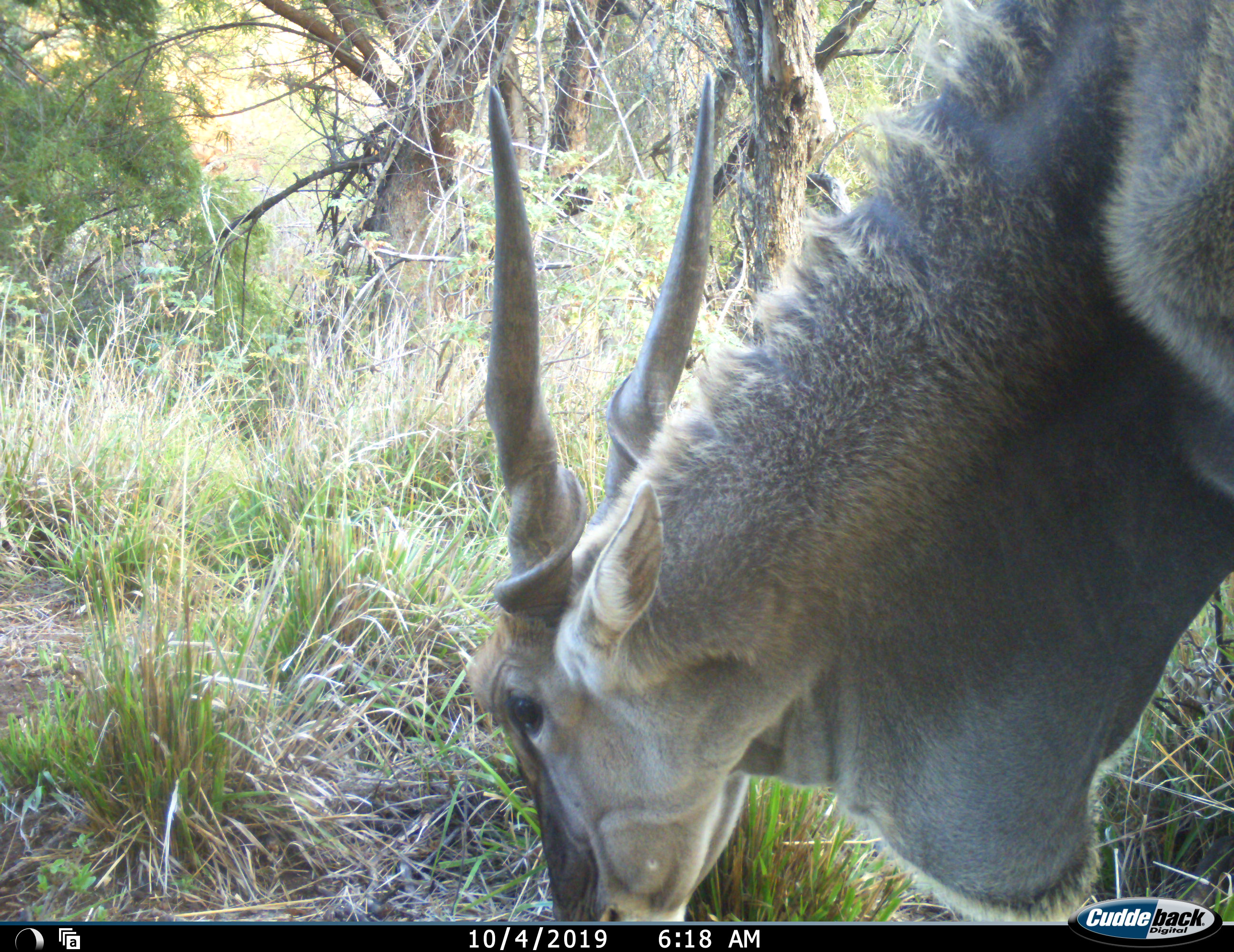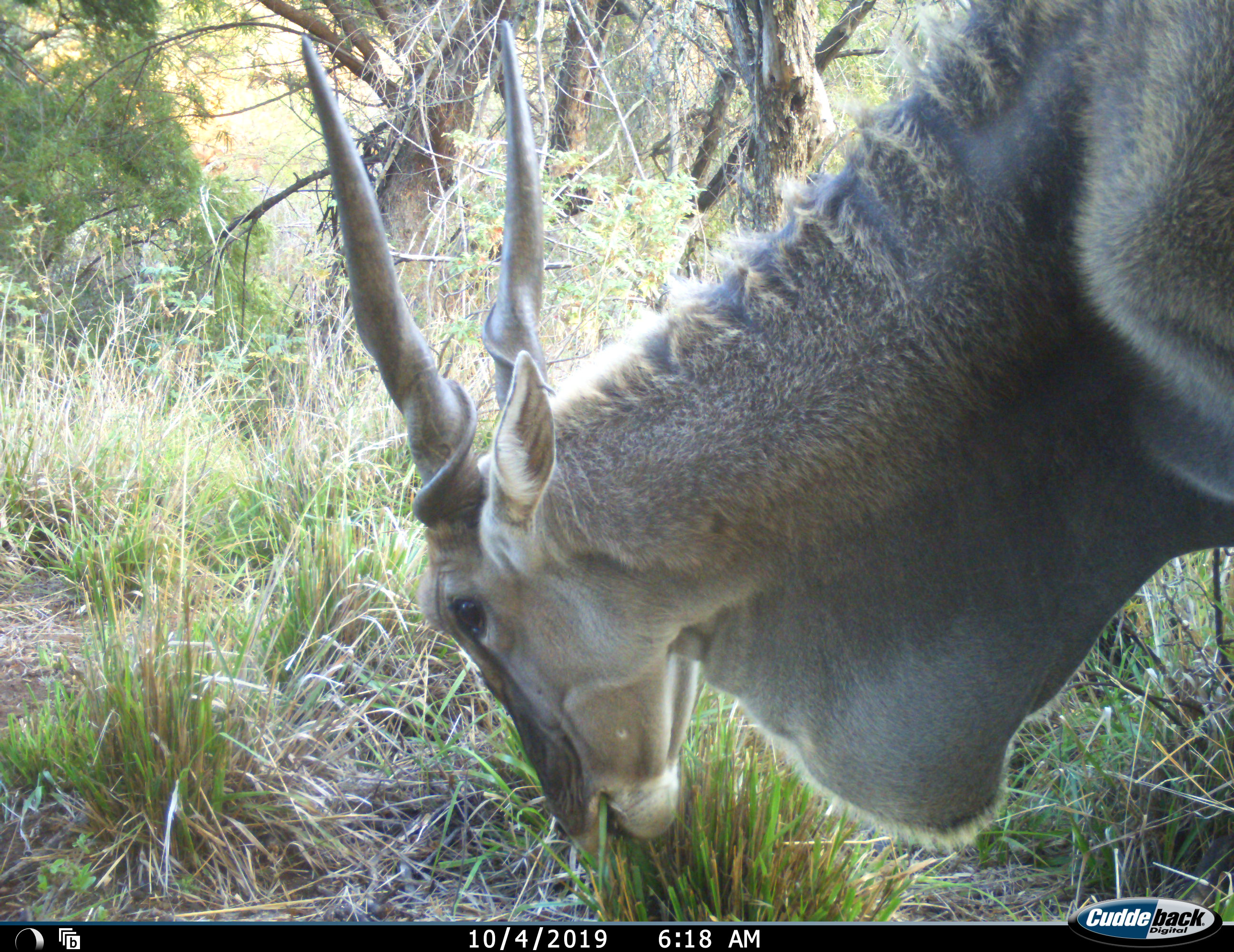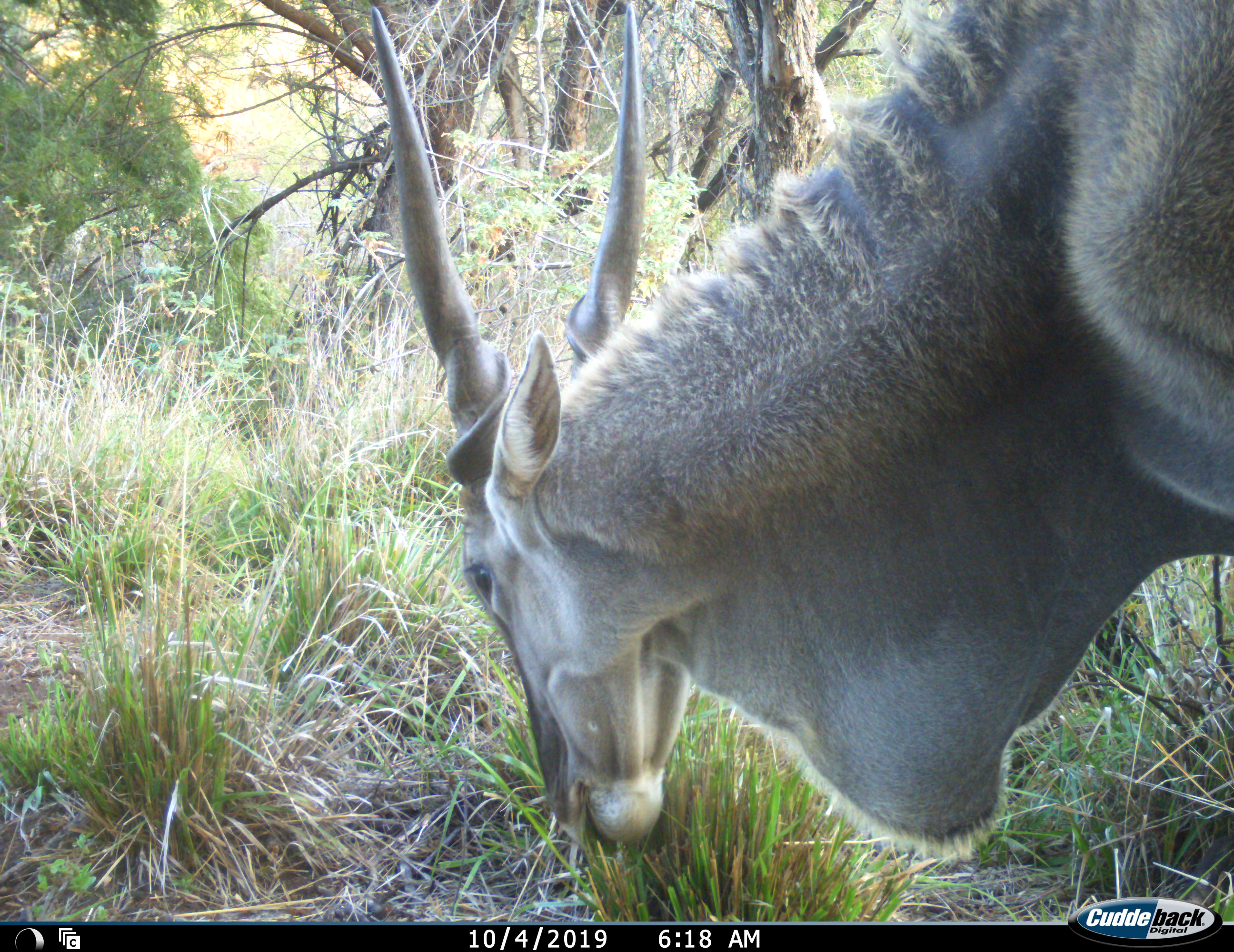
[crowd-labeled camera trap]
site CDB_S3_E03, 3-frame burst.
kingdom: Animalia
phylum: Chordata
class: Mammalia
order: Artiodactyla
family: Bovidae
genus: Tragelaphus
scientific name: Tragelaphus oryx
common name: eland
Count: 1.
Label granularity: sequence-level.